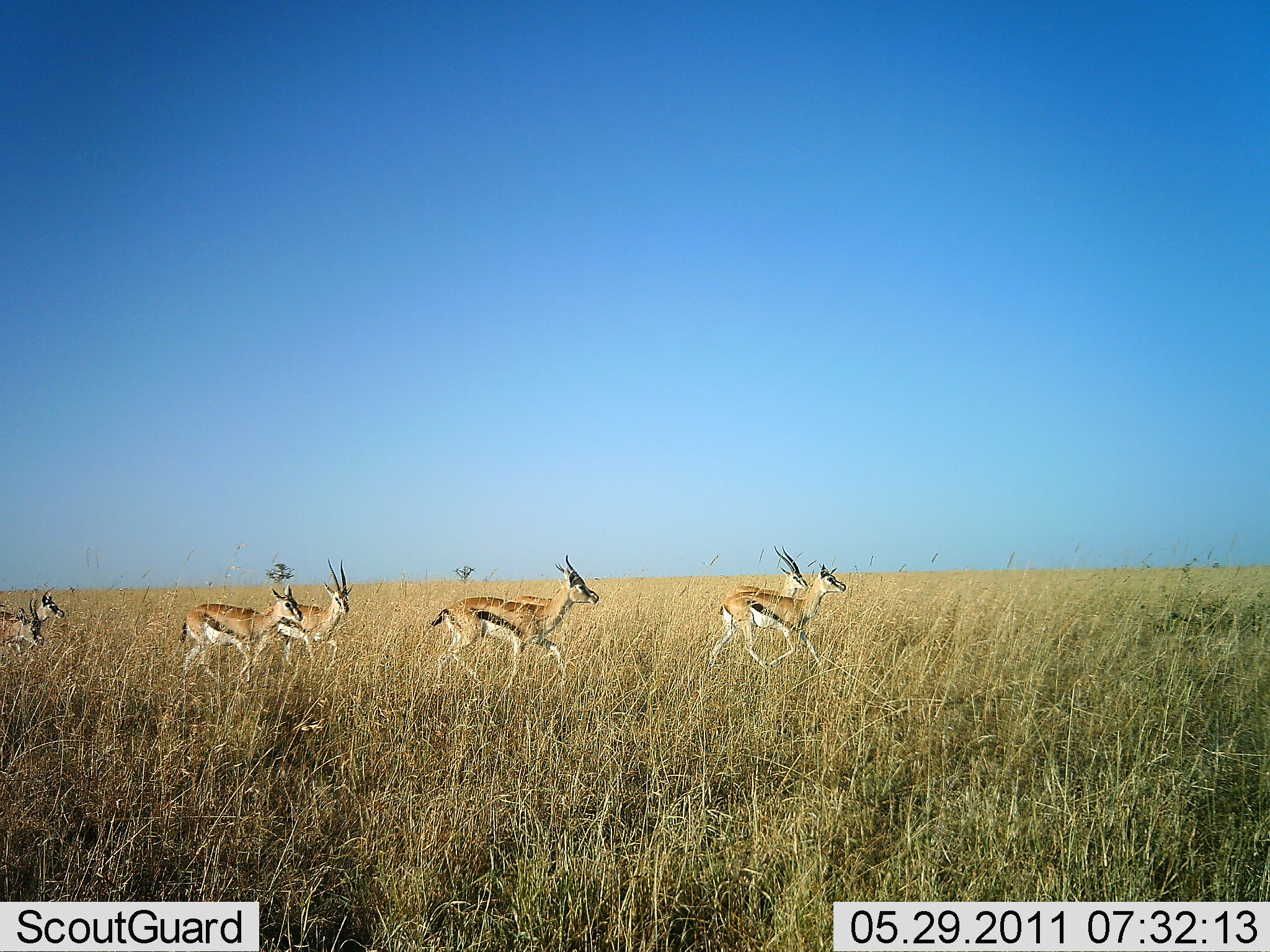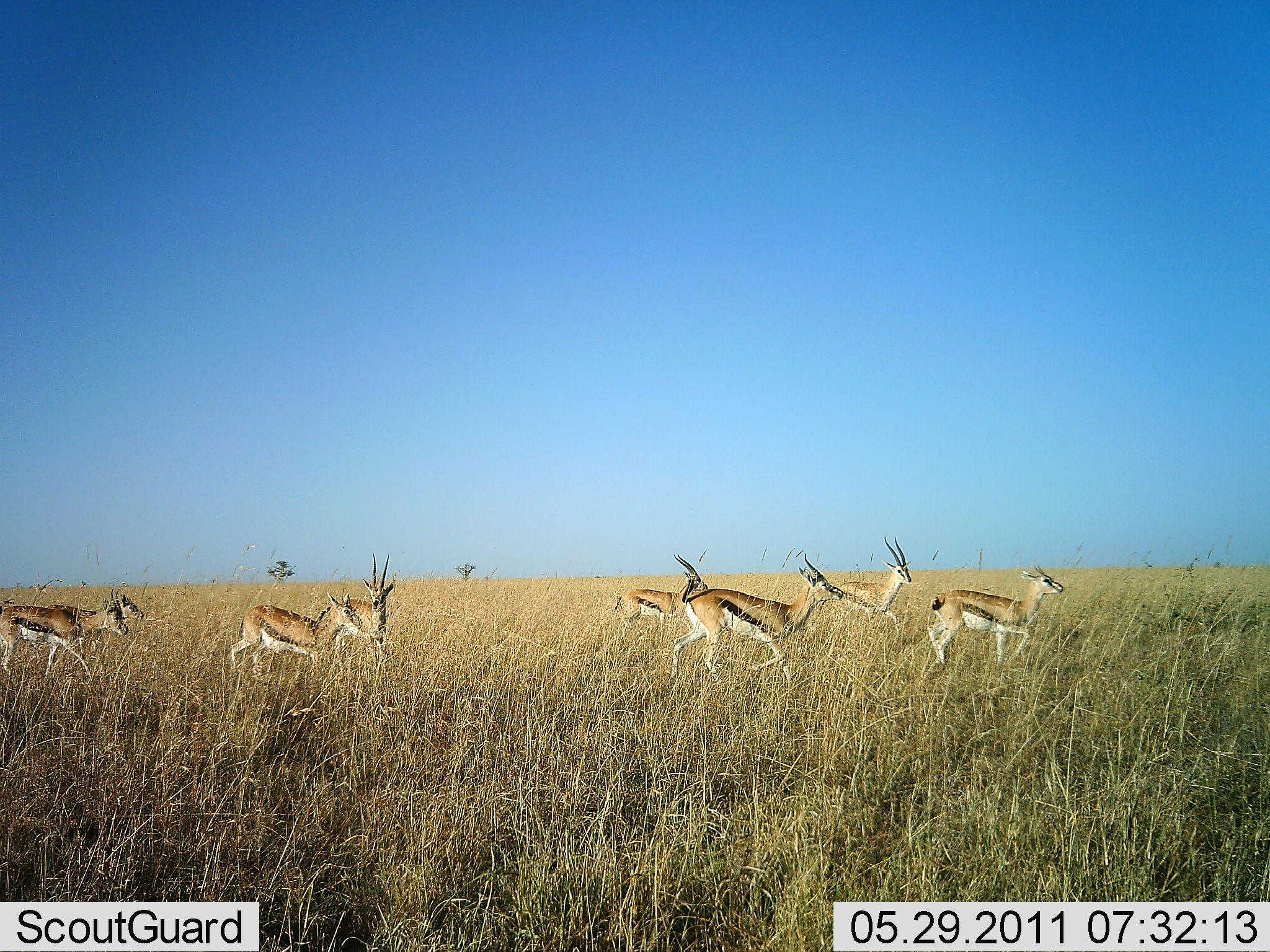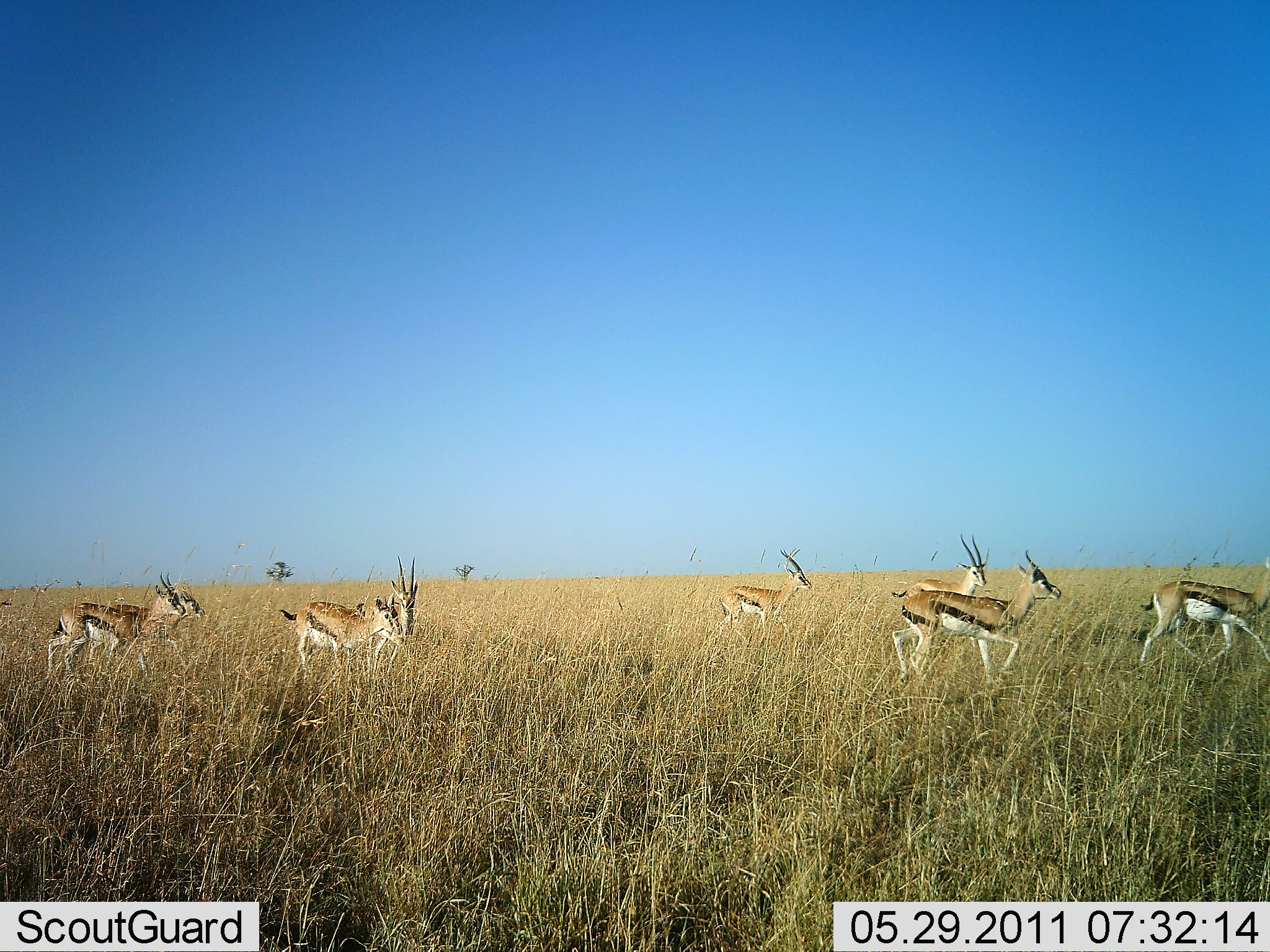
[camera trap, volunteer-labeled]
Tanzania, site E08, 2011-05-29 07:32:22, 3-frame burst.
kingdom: Animalia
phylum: Chordata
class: Mammalia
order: Artiodactyla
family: Bovidae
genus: Eudorcas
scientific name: Eudorcas thomsonii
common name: thomson's gazelle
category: gazellethomsons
Gazellethomsons (thomson's gazelle) (Eudorcas thomsonii), count 8. Behavior (volunteer vote fractions): standing 0%, resting 0%, moving 100%, interacting 0%. Young present (vote fraction): 0%. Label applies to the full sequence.